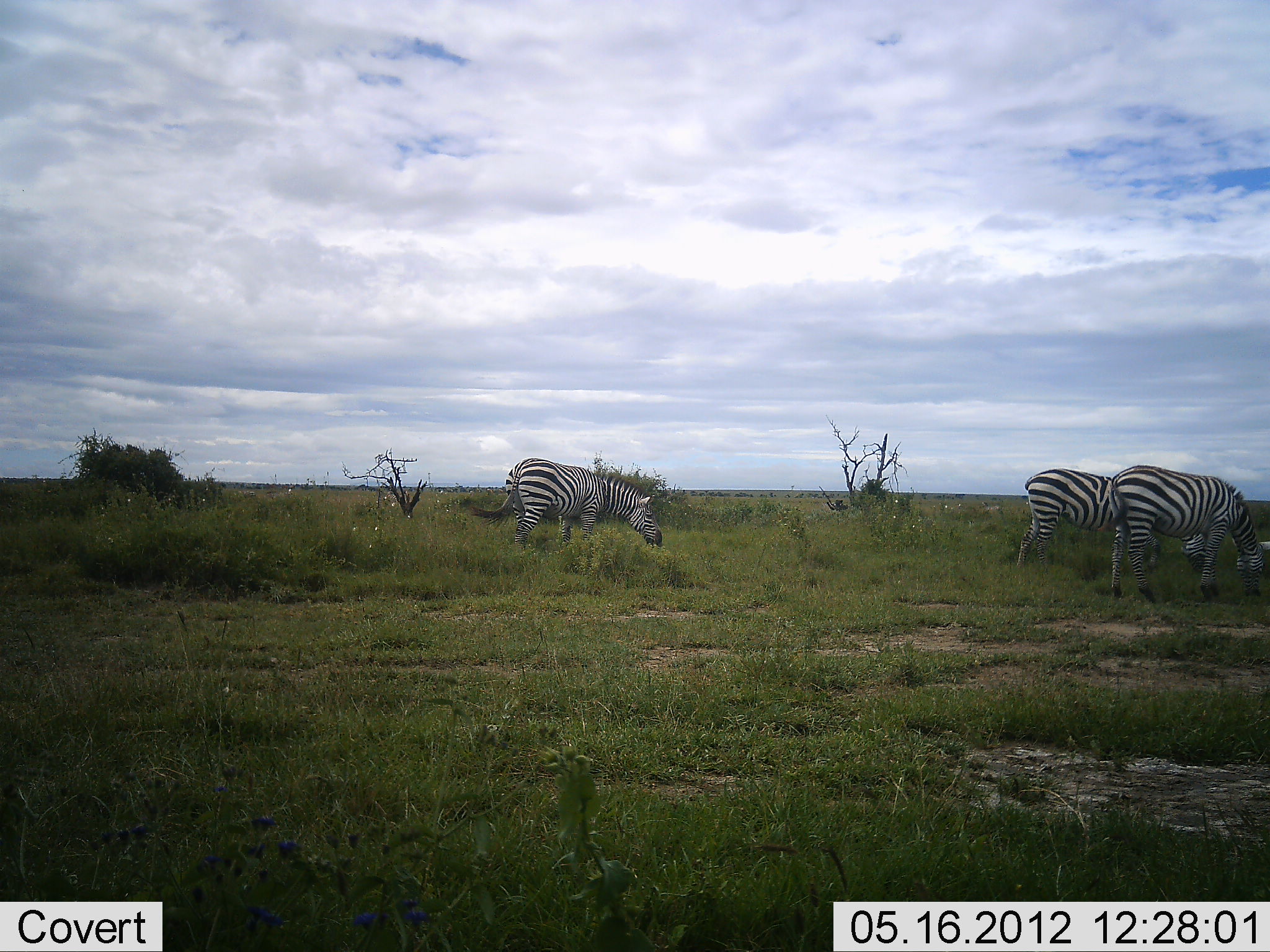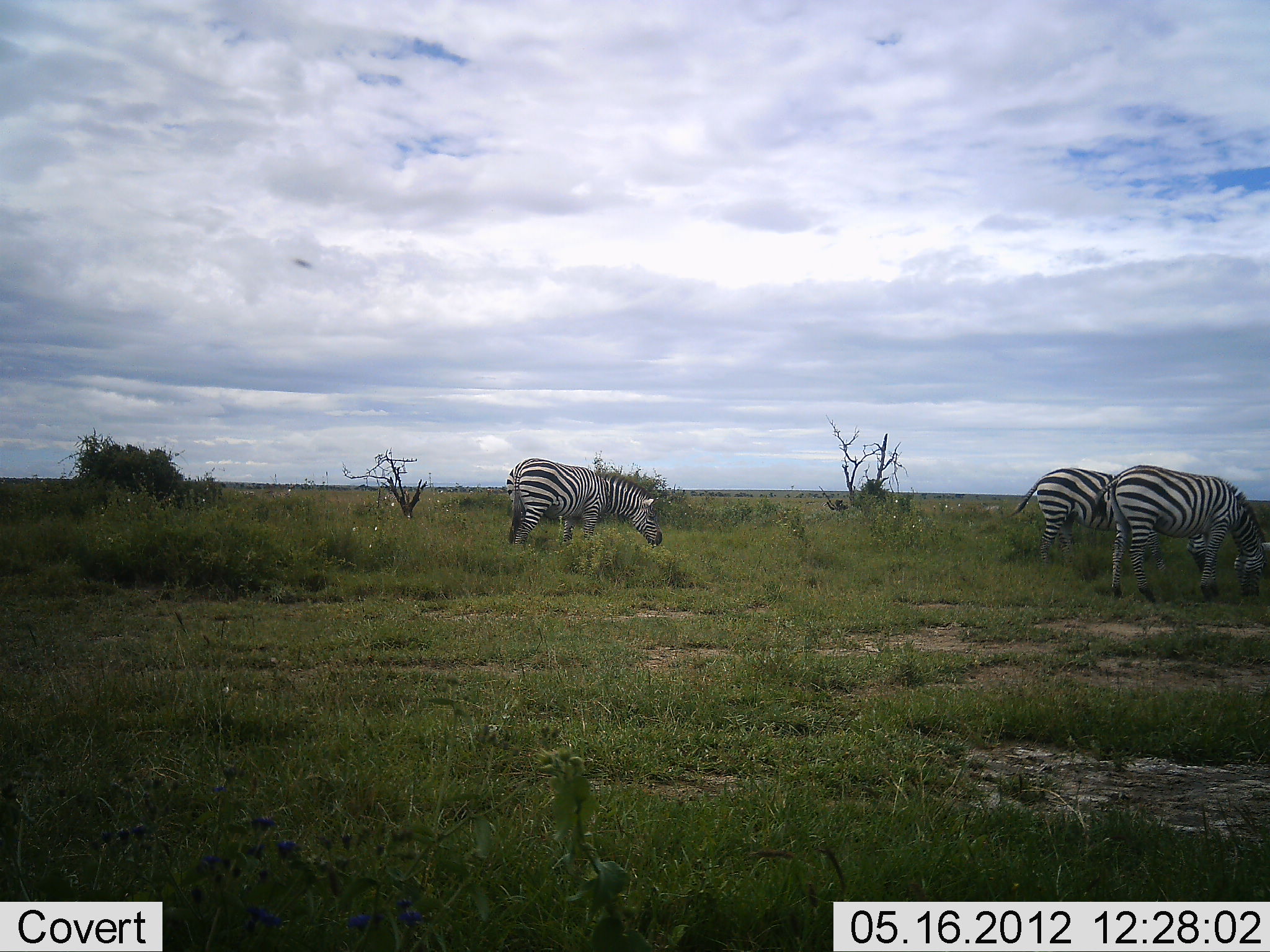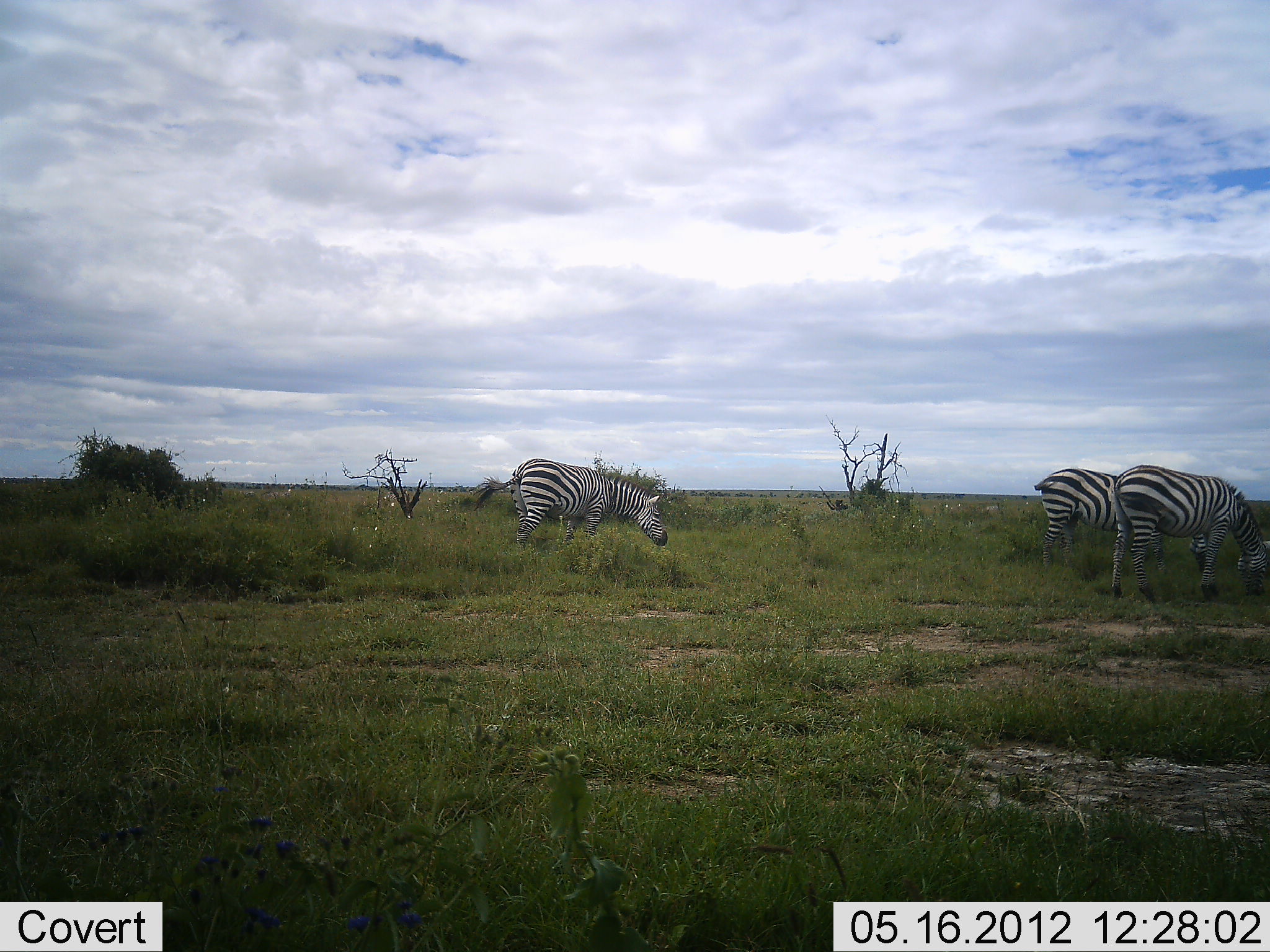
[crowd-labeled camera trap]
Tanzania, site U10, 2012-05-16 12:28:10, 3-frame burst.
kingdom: Animalia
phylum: Chordata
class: Mammalia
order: Perissodactyla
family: Equidae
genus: Equus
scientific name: Equus quagga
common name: plains zebra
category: zebra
Zebra (plains zebra) (Equus quagga), count 3. Behavior (volunteer vote fractions): standing 20%, resting 0%, moving 0%, interacting 0%. Young present (vote fraction): 0%. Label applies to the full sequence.